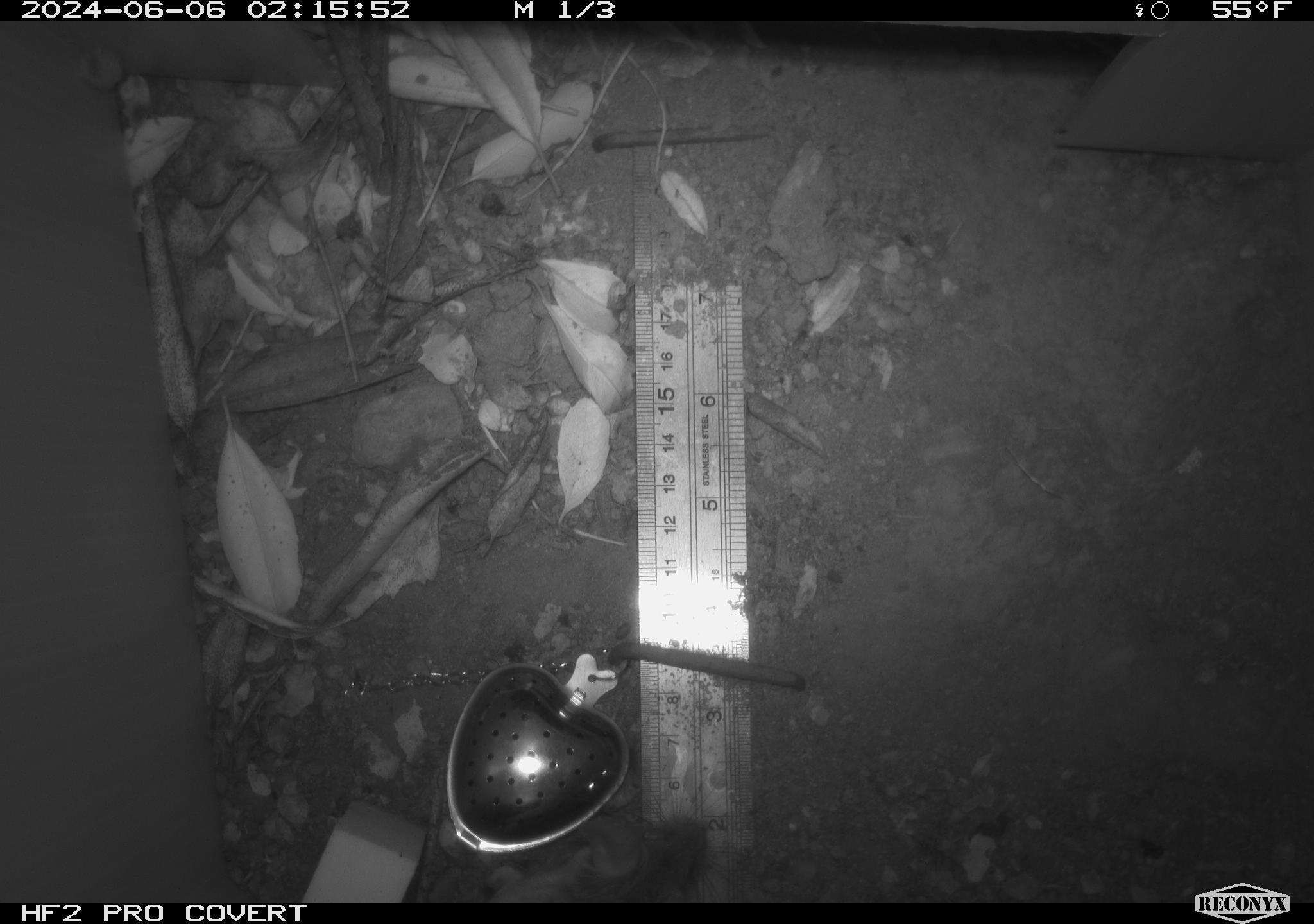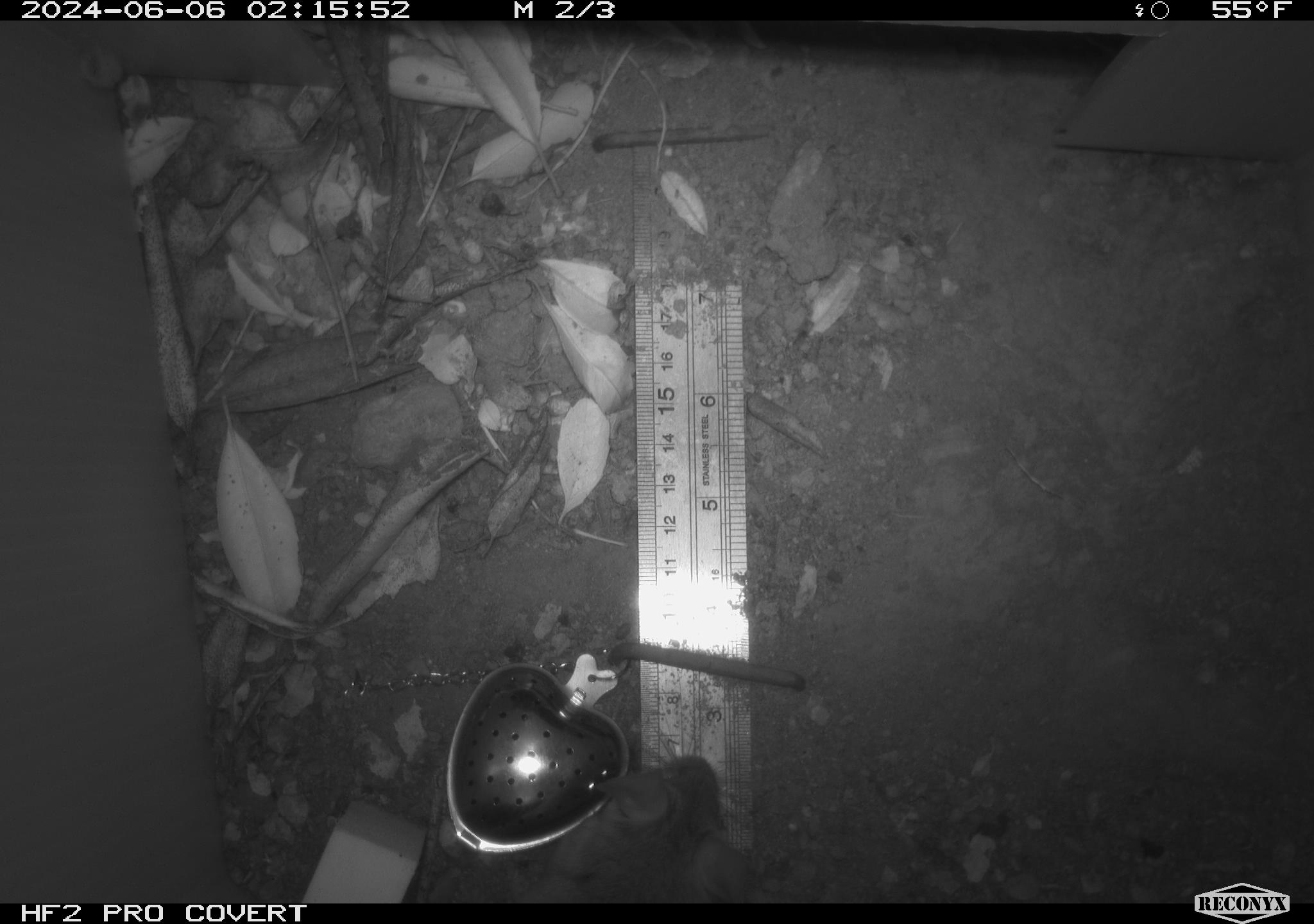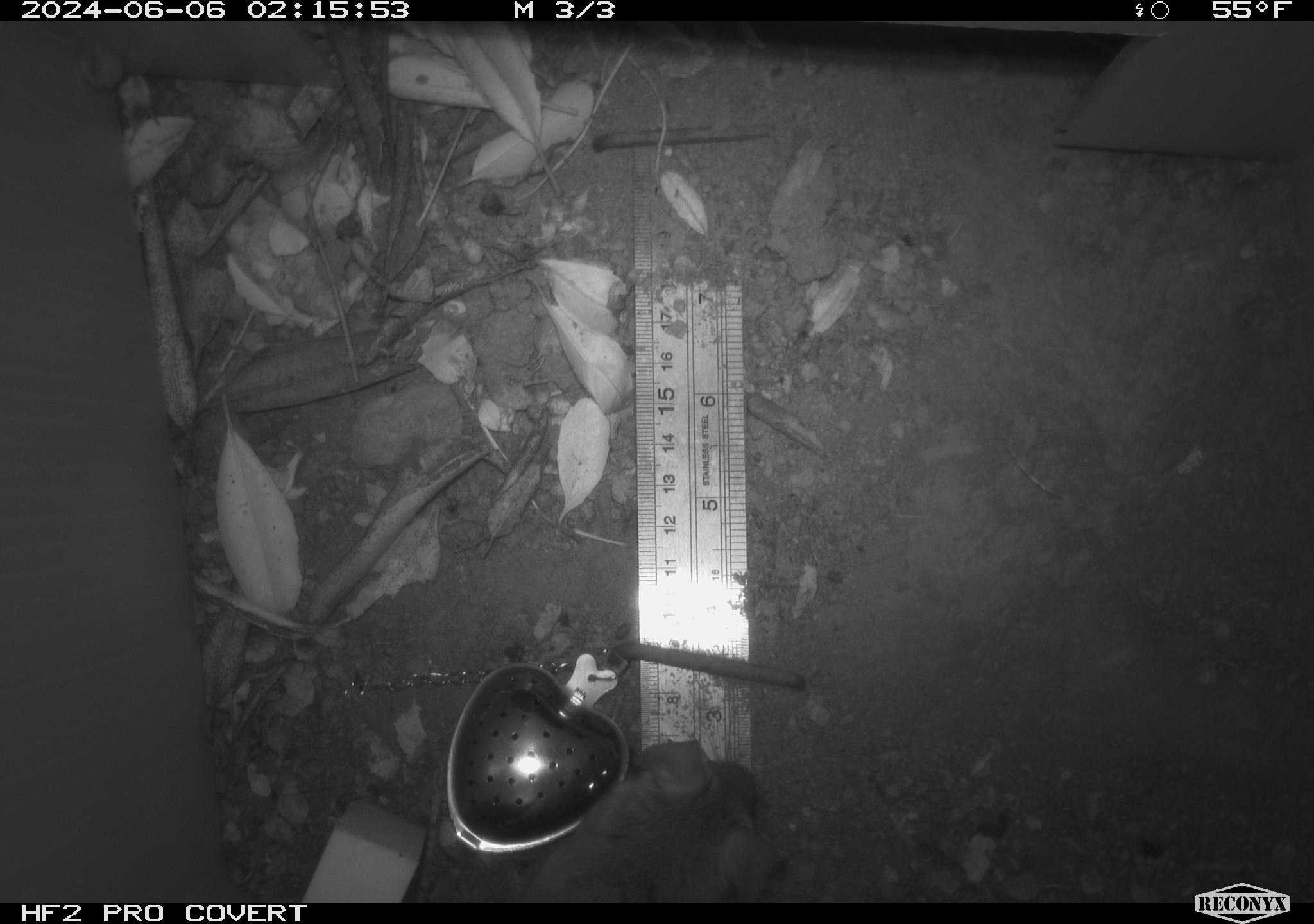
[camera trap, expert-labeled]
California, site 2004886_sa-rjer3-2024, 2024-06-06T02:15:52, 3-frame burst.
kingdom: Animalia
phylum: Chordata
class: Mammalia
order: Rodentia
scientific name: Rodentia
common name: mouse species